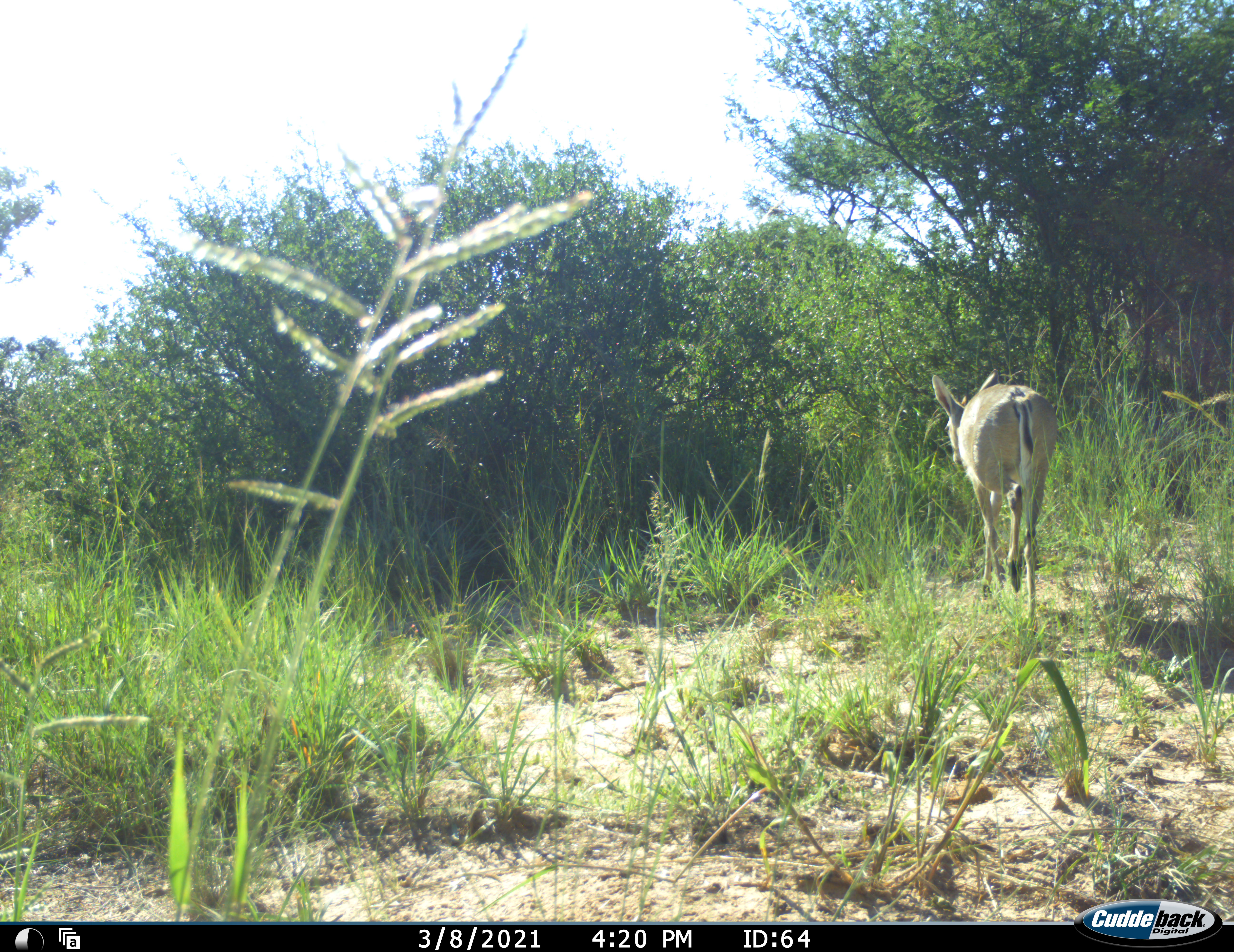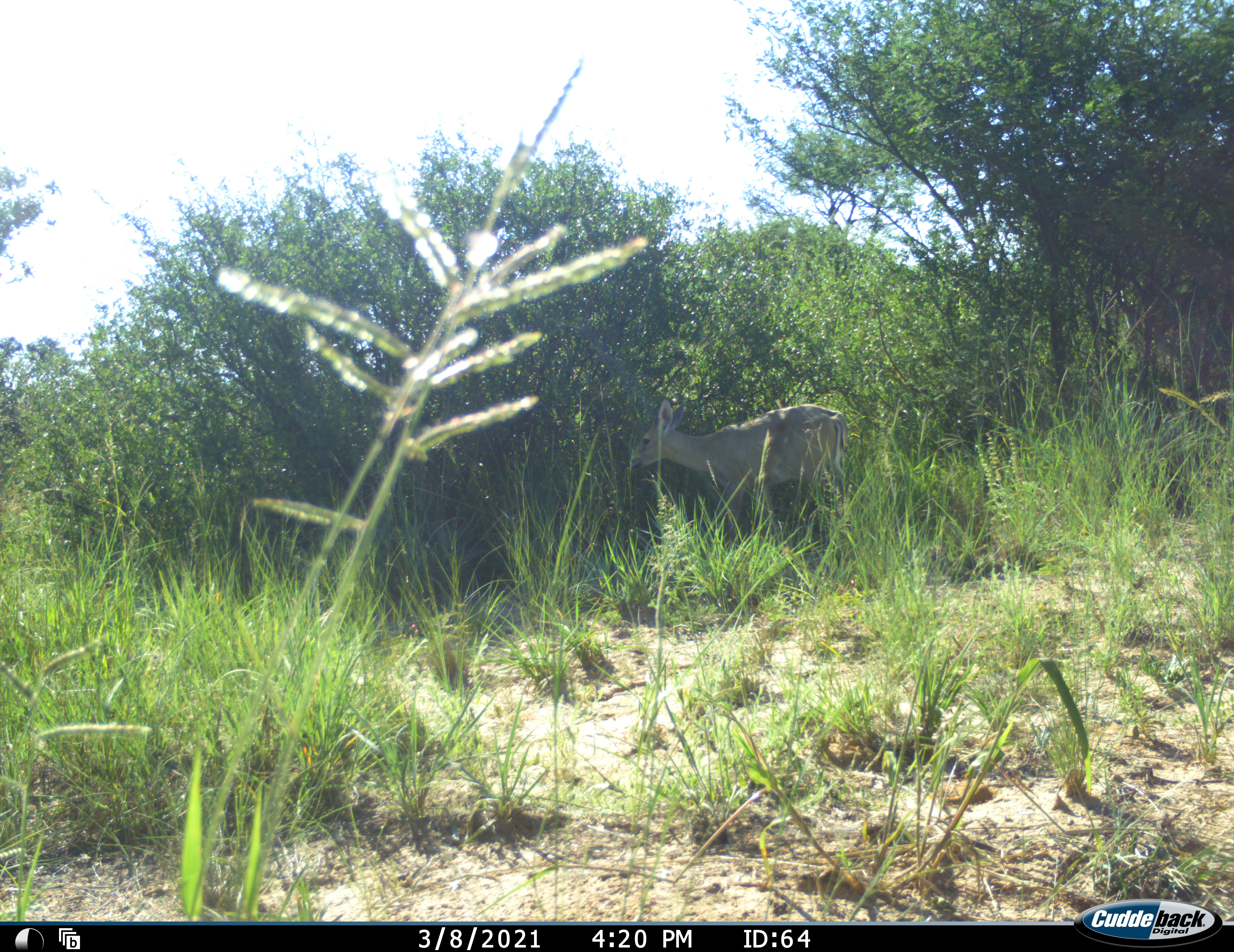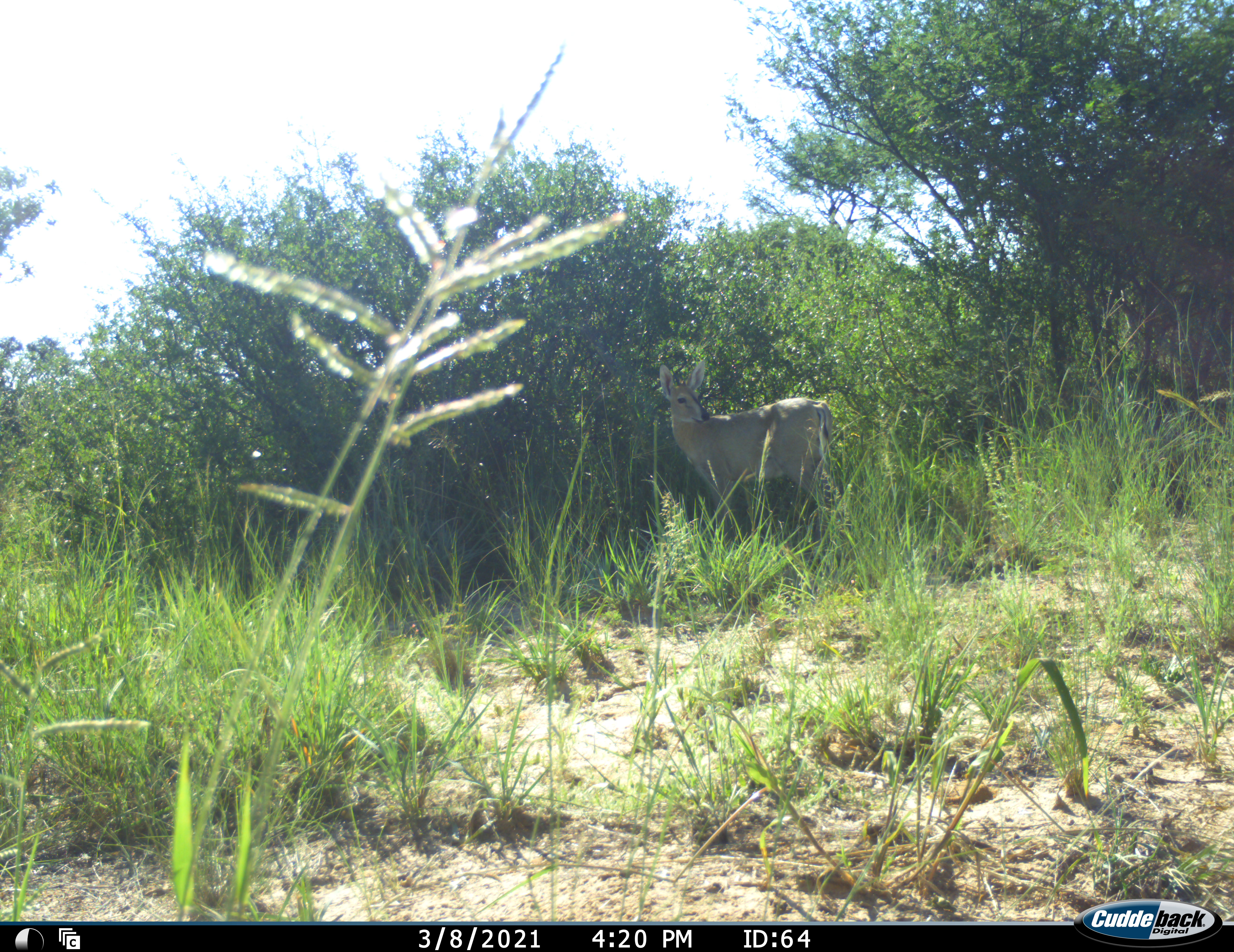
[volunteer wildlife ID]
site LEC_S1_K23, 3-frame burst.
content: unidentified animal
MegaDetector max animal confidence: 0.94